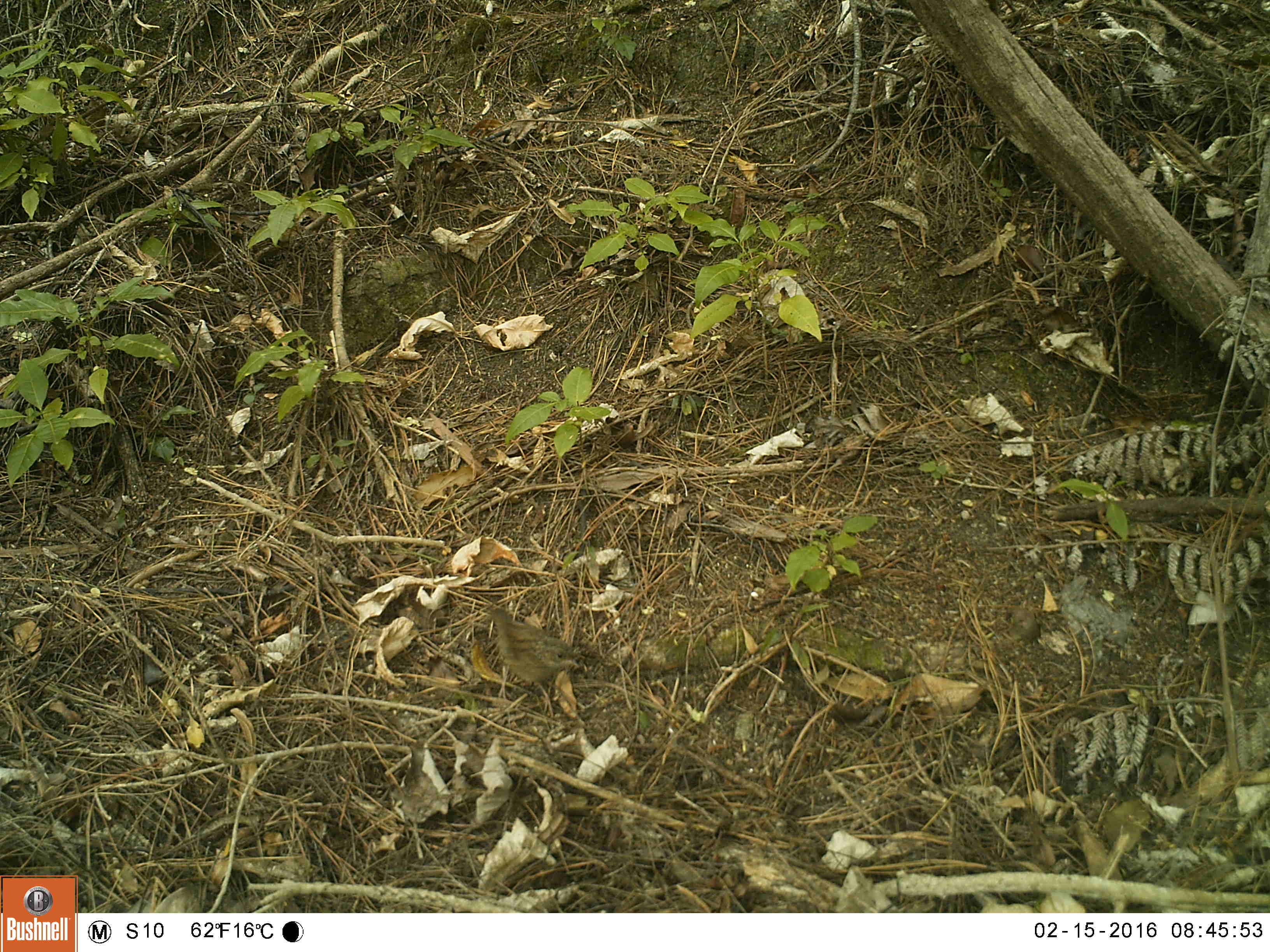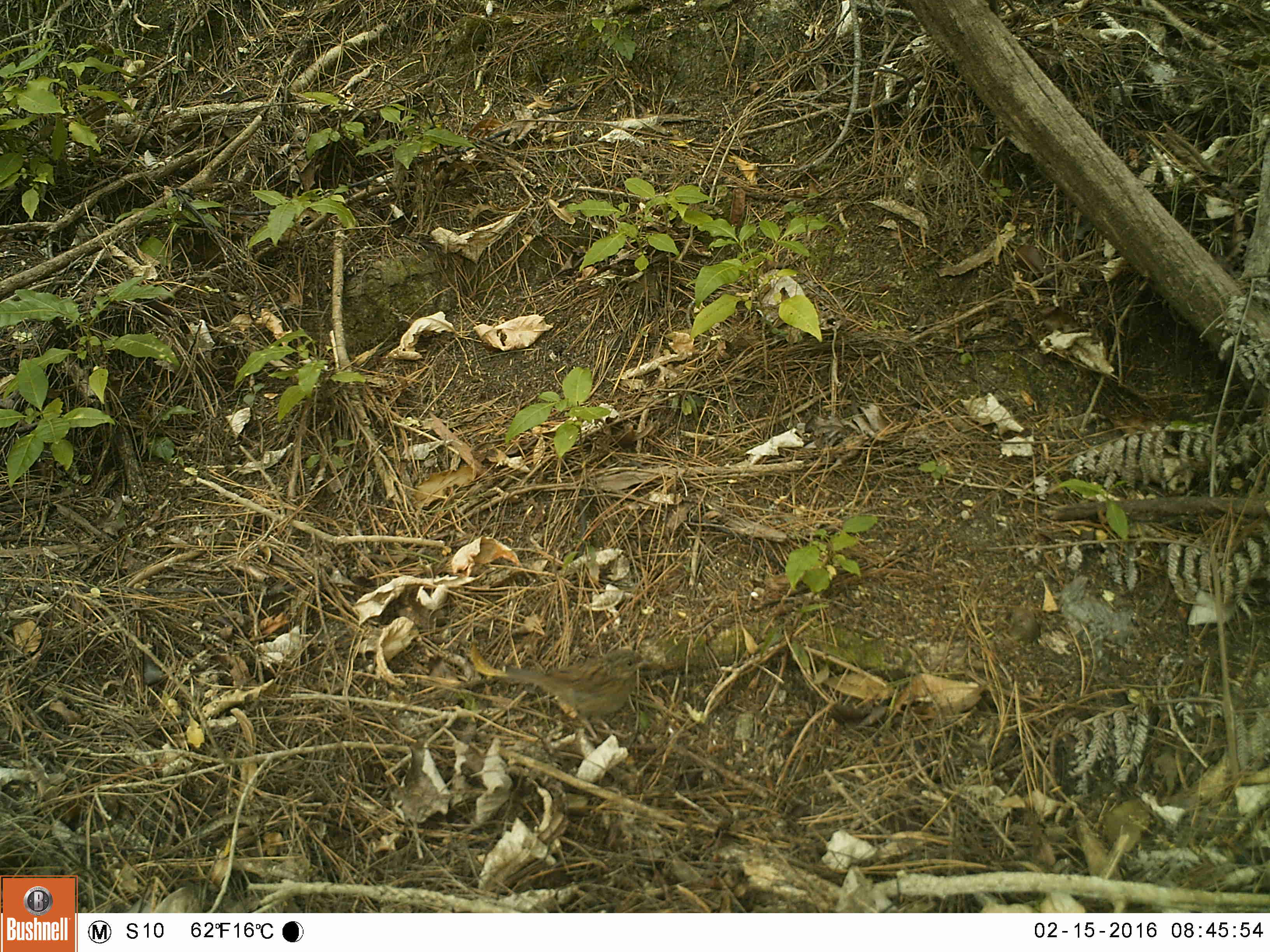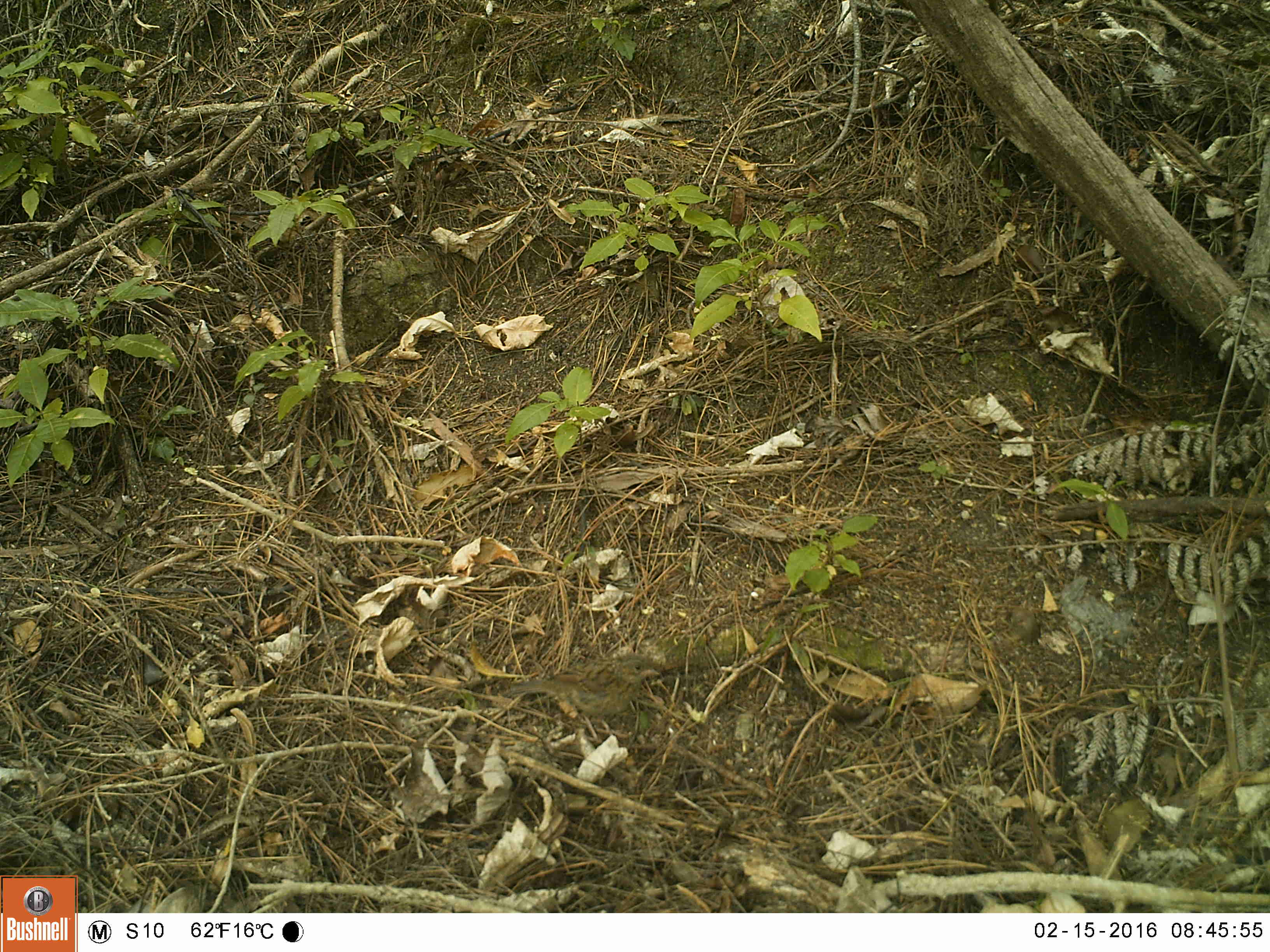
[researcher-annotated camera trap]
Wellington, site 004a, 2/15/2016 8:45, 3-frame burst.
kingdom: Animalia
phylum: Chordata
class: Aves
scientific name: Aves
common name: bird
Bird (Aves).